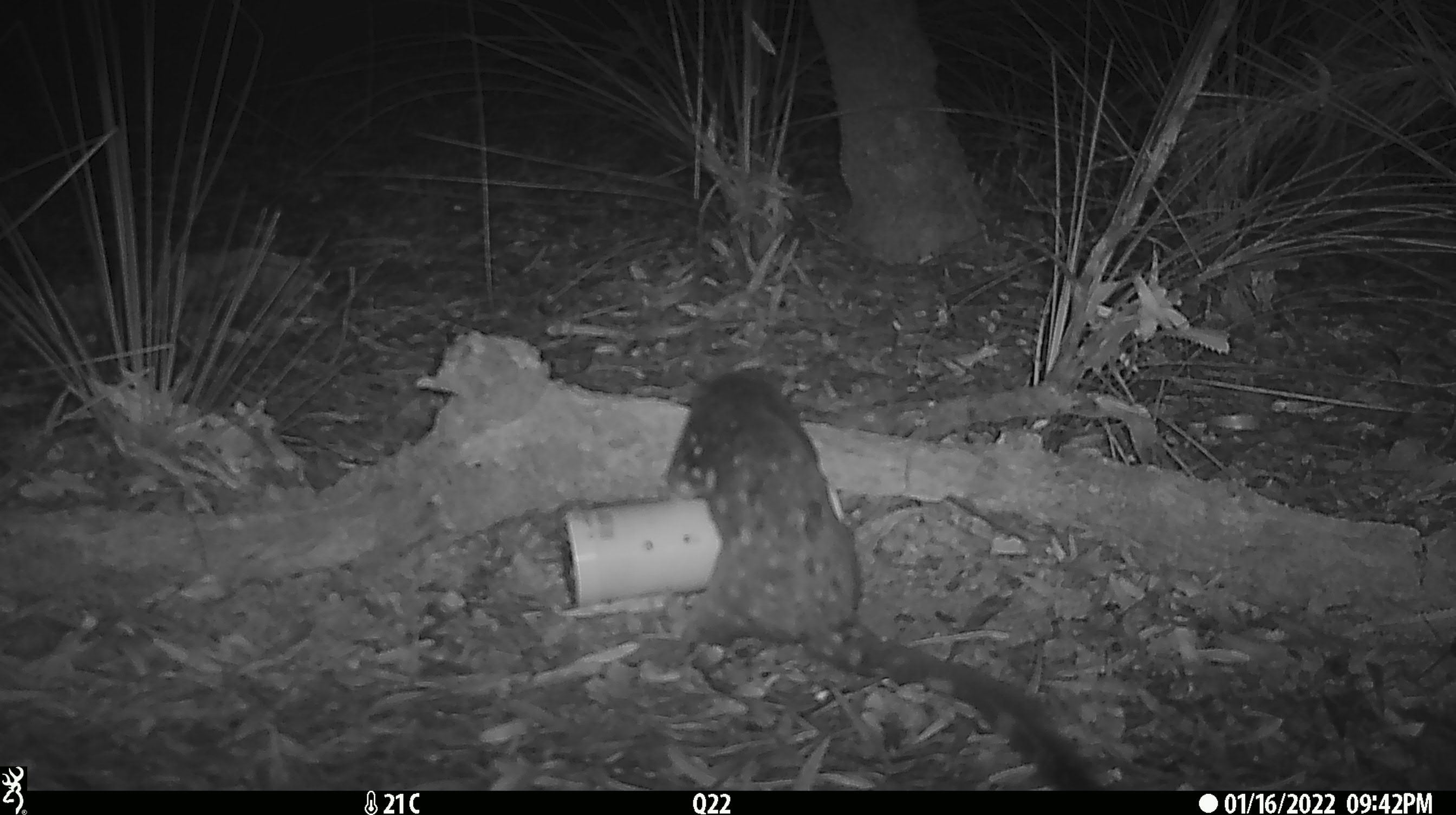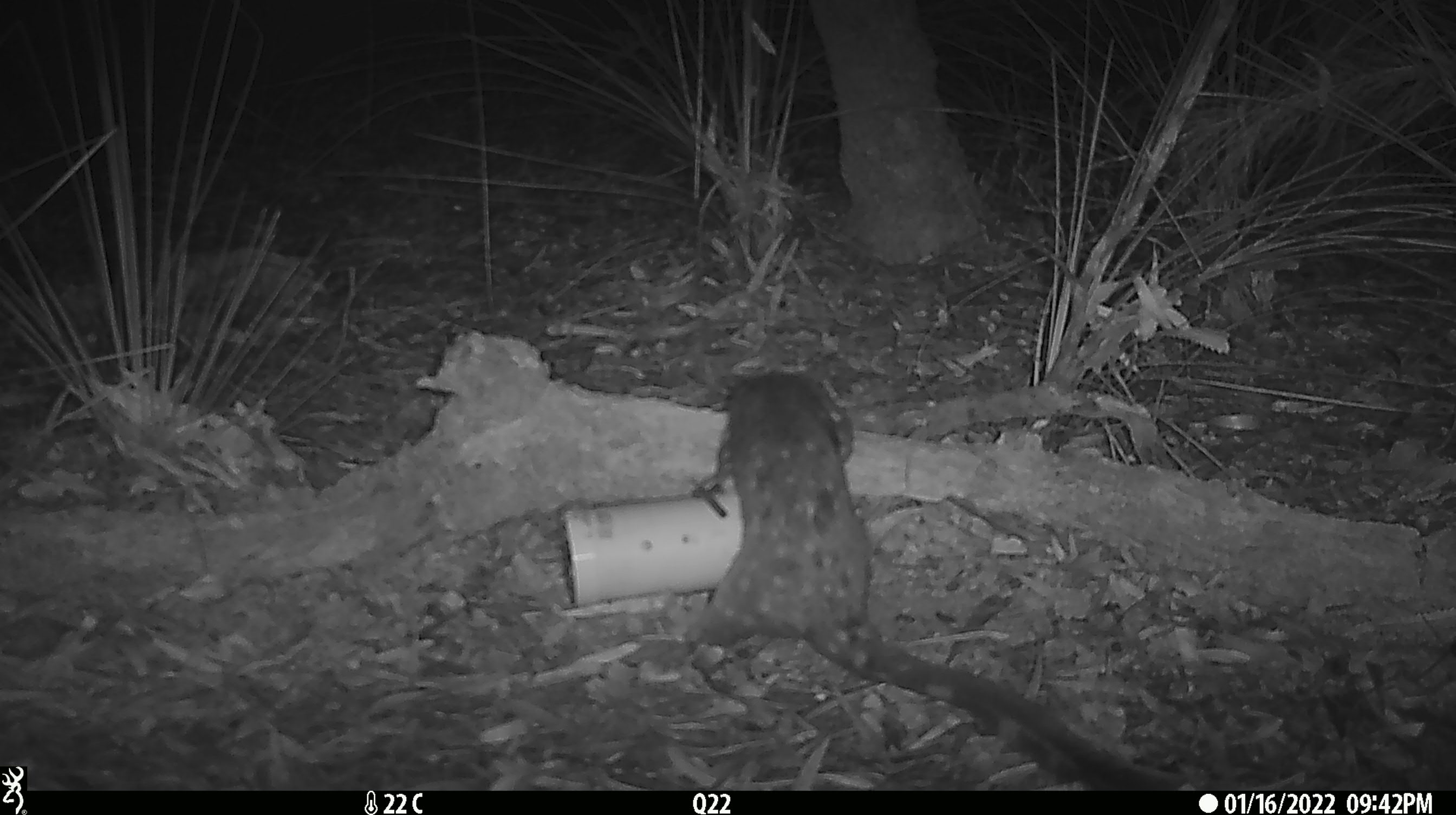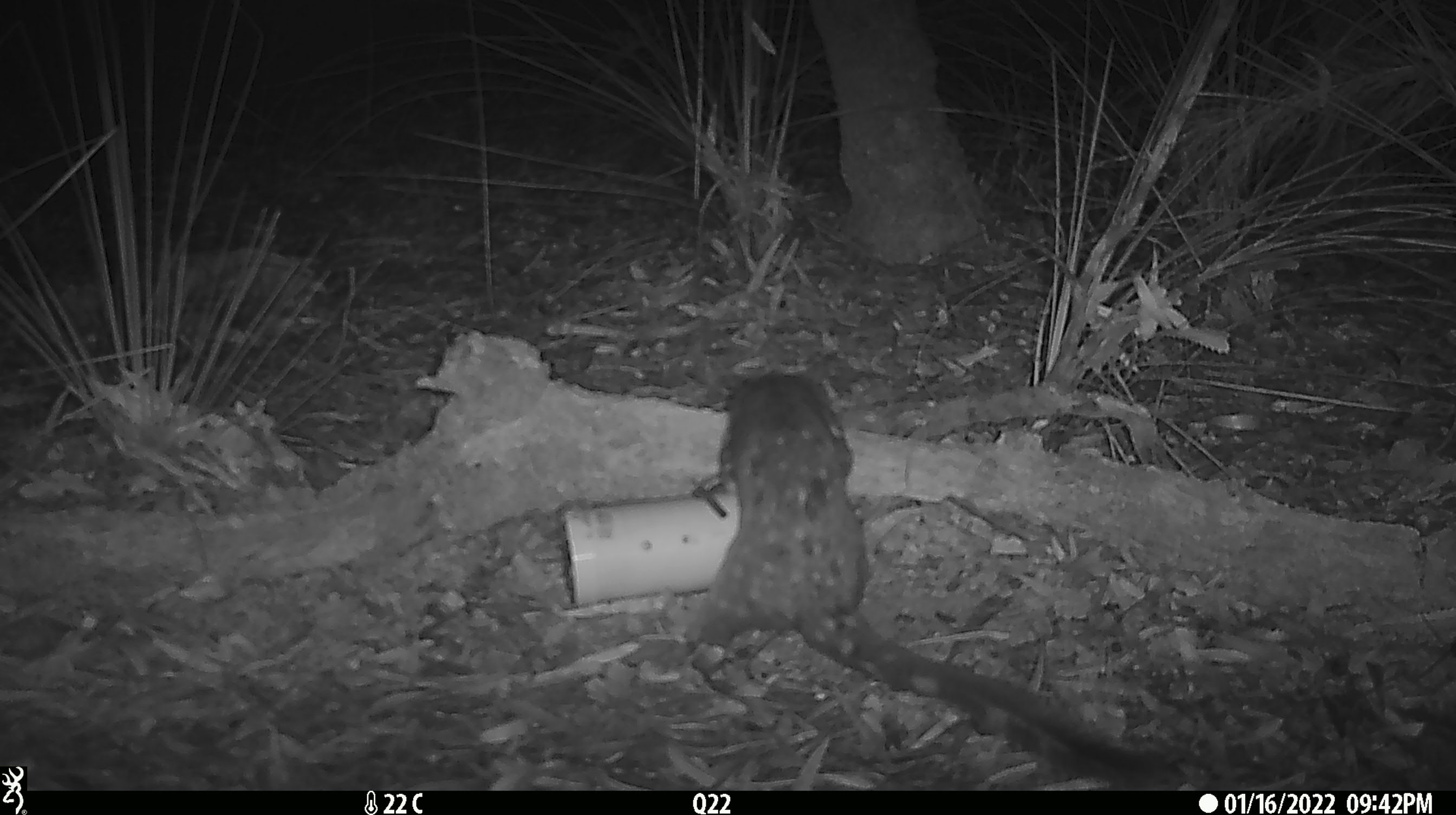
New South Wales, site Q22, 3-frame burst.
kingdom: Animalia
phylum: Chordata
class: Mammalia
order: Dasyuromorphia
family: Dasyuridae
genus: Dasyurus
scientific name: Dasyurus maculatus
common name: spotted-tailed quoll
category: quoll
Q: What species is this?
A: Quoll (spotted-tailed quoll) (Dasyurus maculatus).